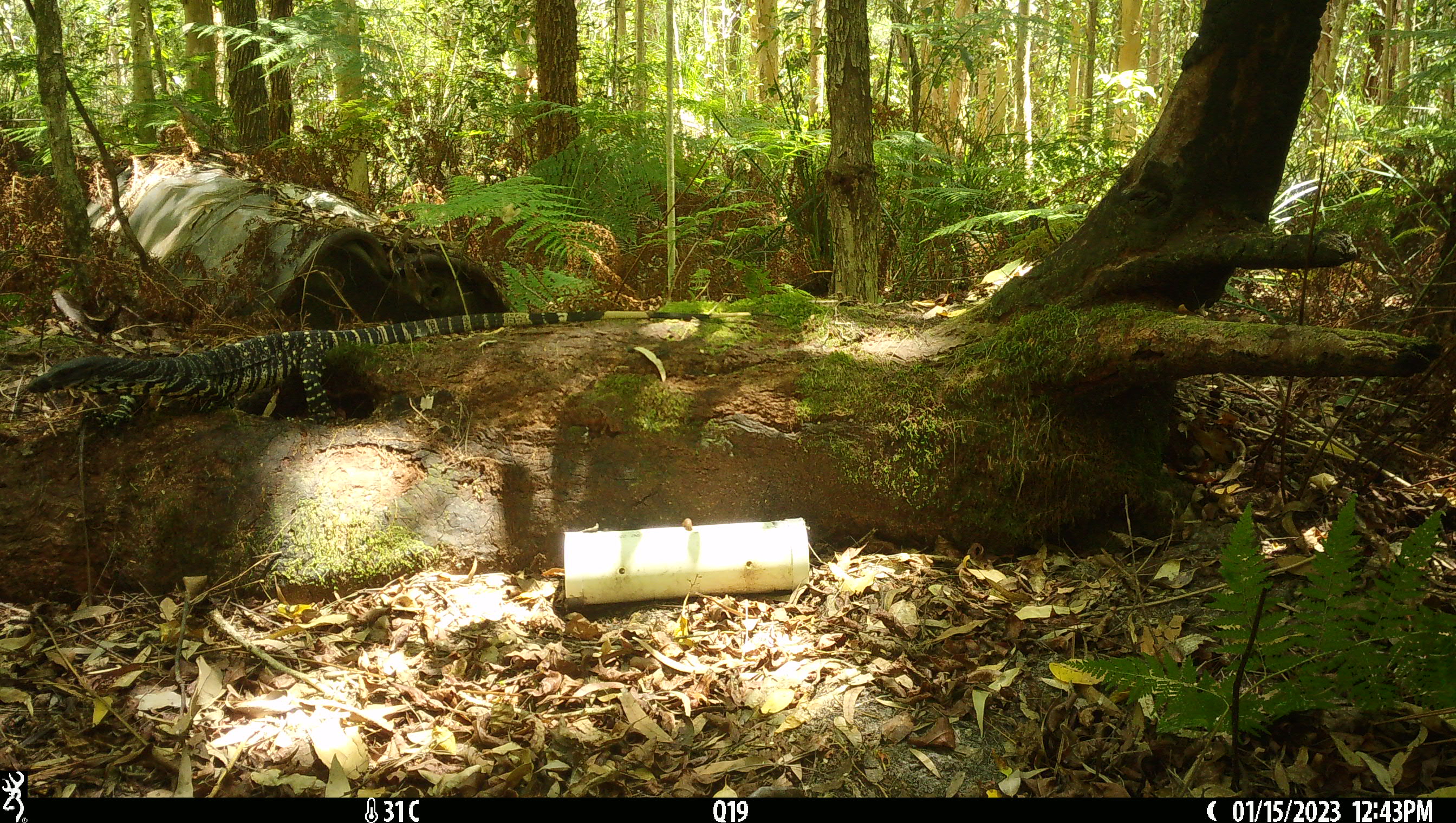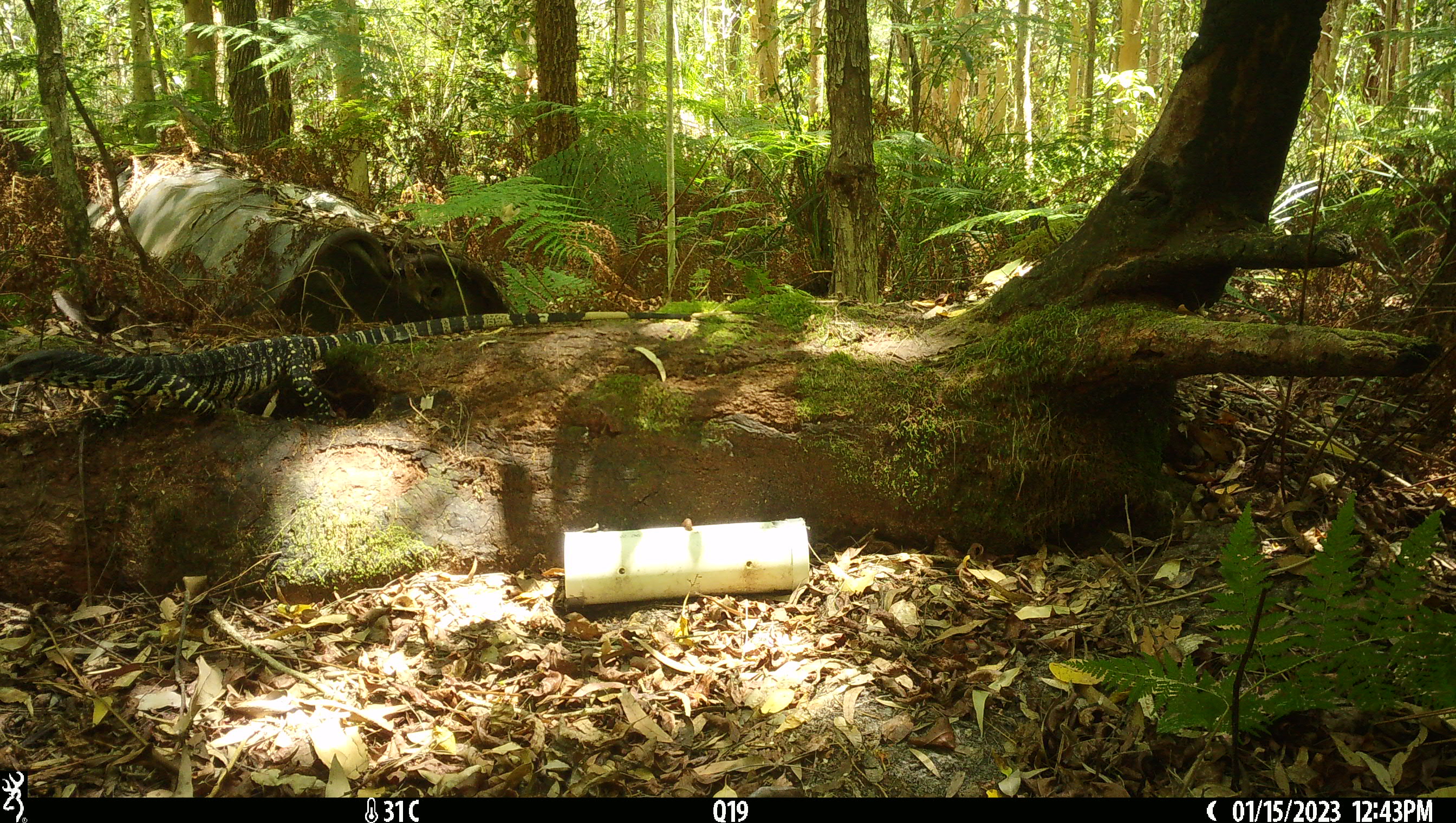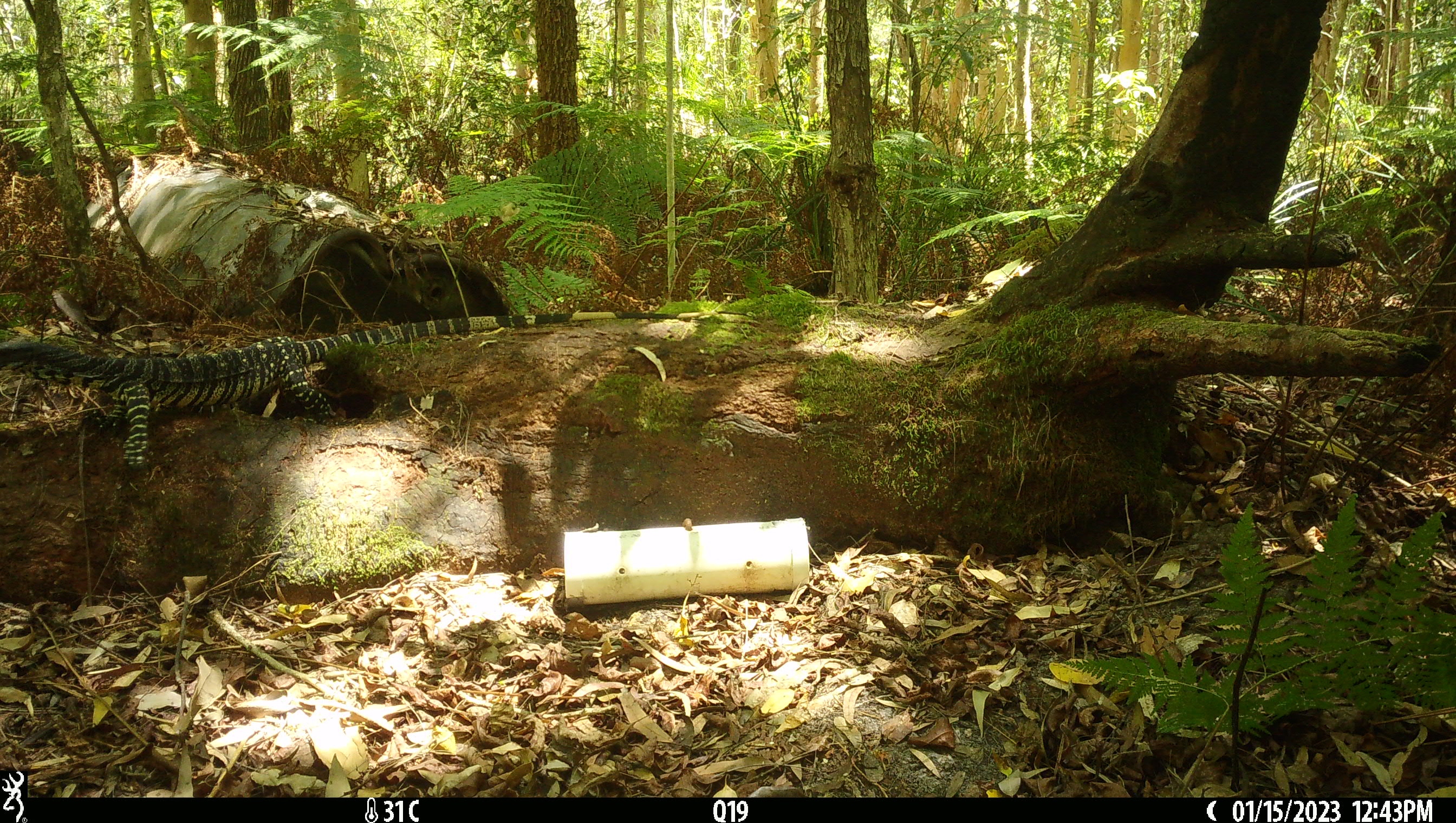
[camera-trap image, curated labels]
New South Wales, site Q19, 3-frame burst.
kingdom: Animalia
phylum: Chordata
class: Reptilia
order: Squamata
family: Varanidae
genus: Varanus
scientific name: Varanus varius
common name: lace monitor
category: goanna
Goanna (lace monitor) (Varanus varius).